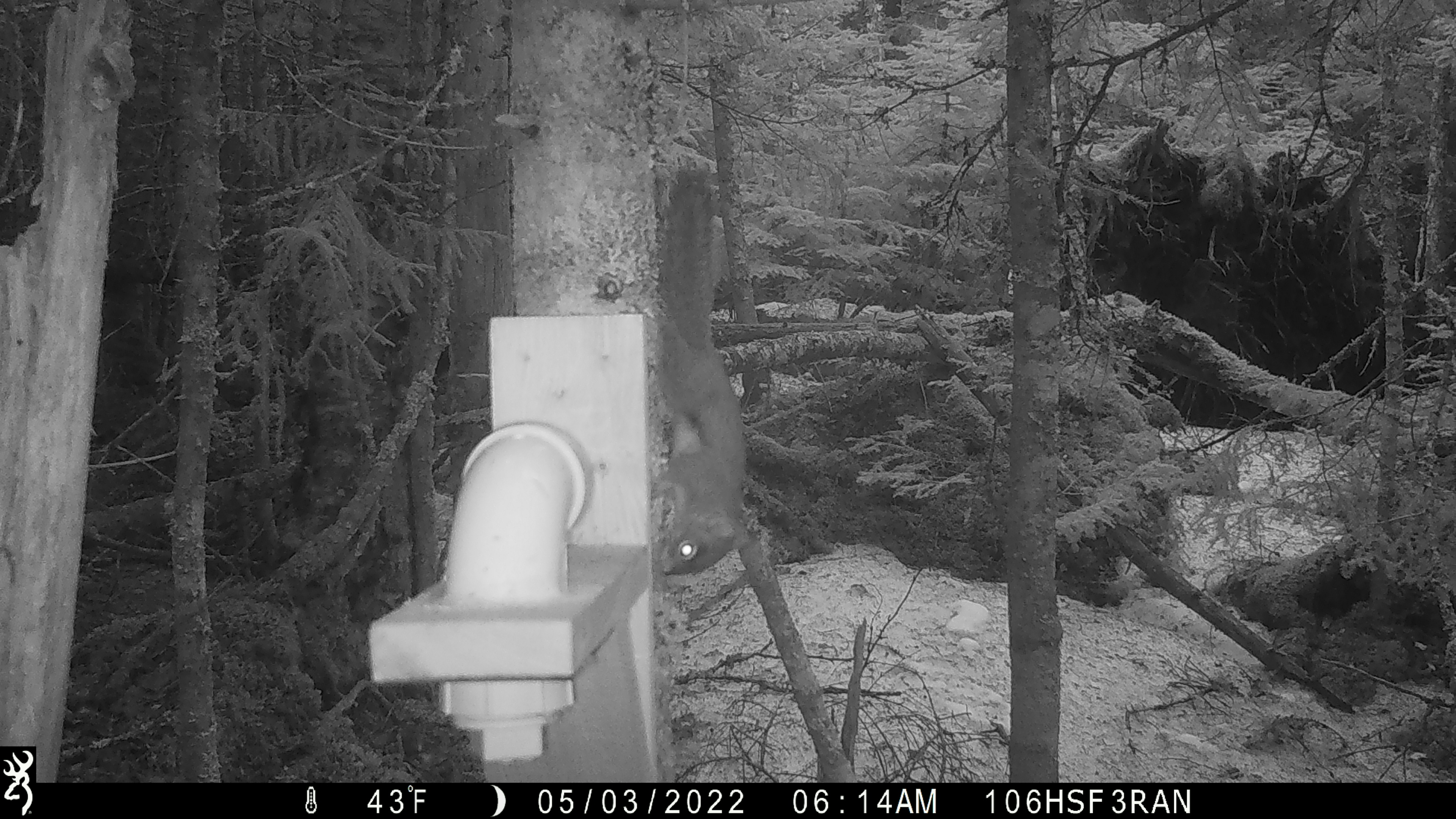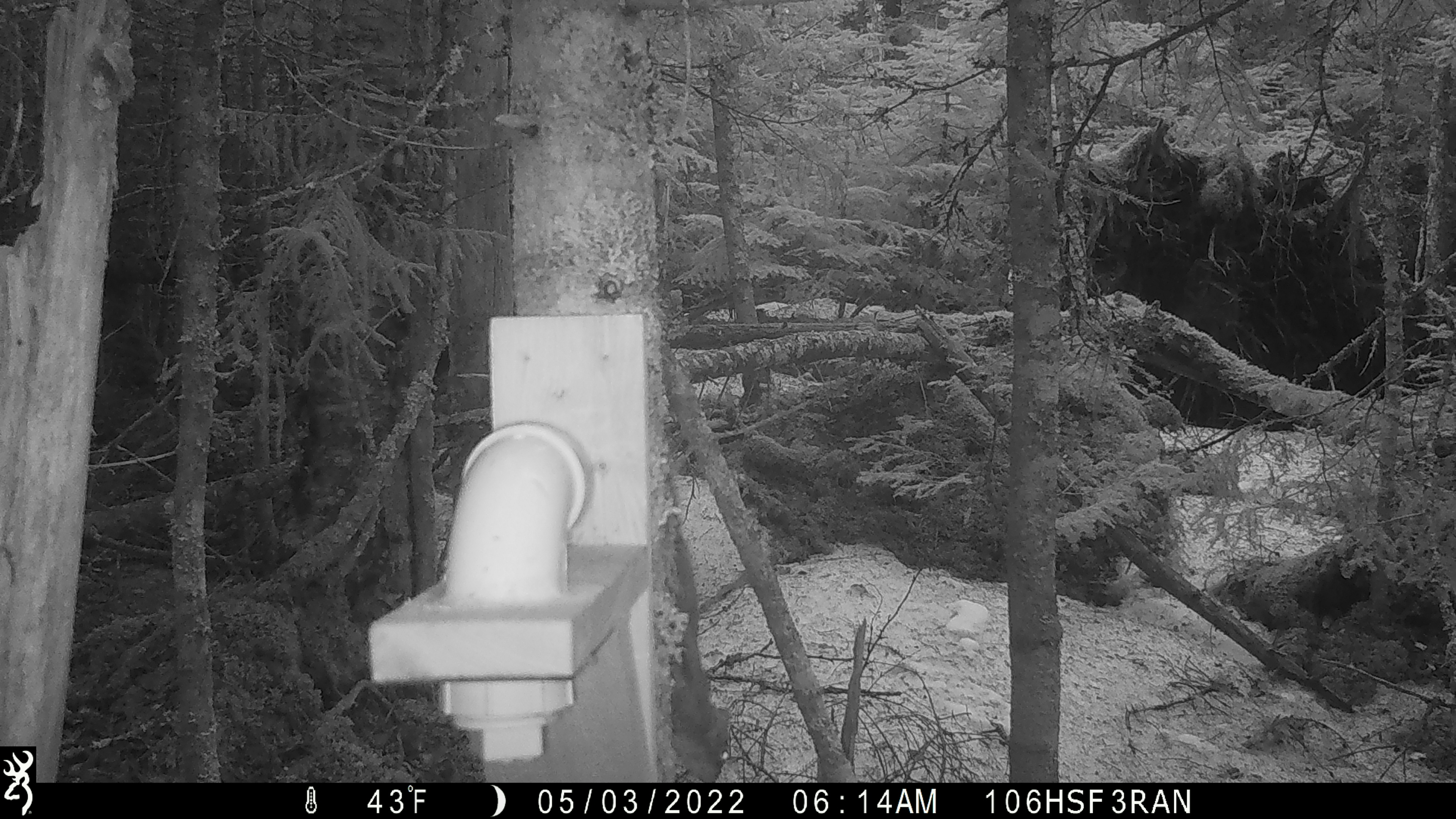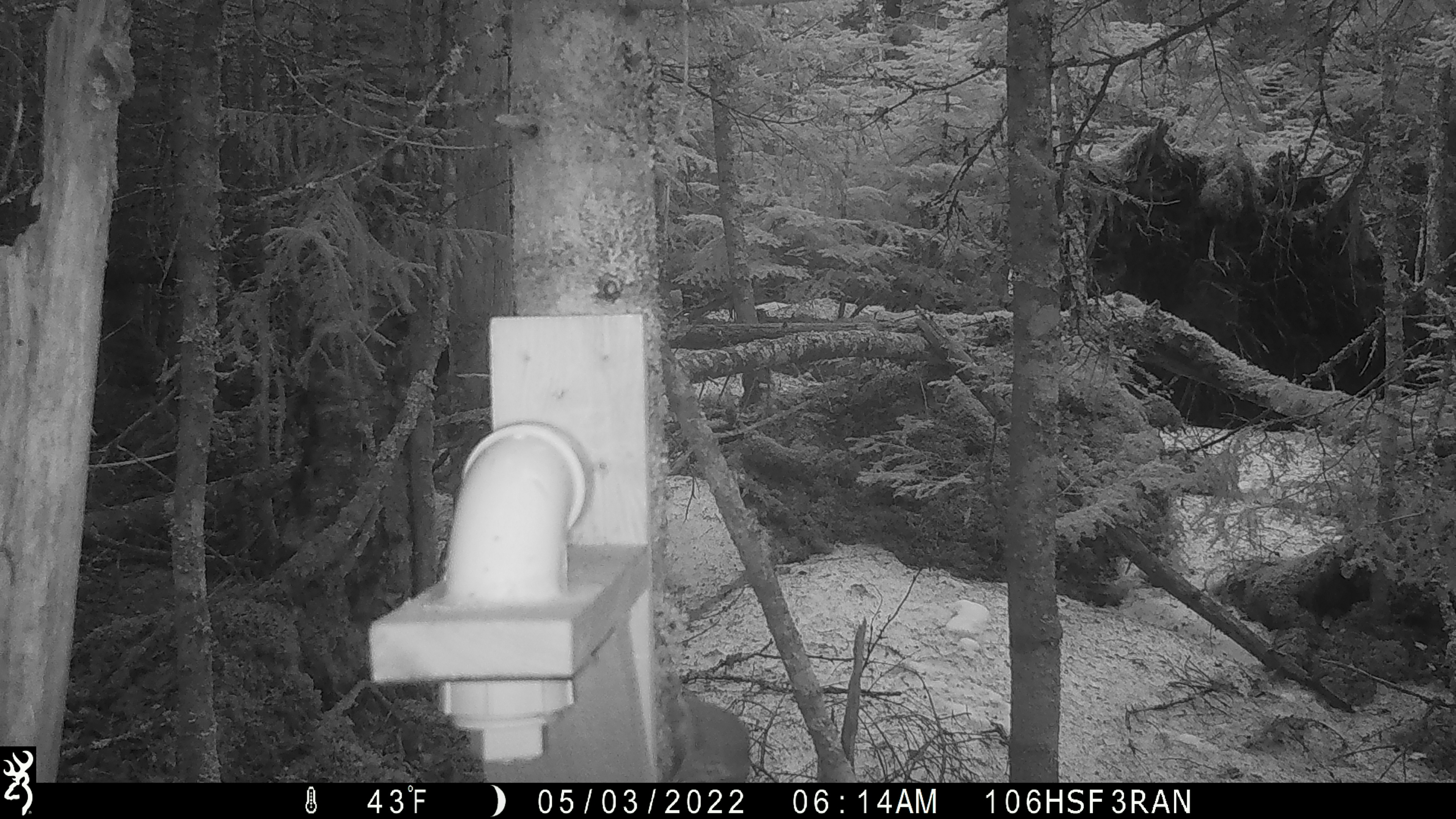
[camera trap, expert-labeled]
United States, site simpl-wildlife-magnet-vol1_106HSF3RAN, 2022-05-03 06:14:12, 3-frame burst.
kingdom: Animalia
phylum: Chordata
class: Mammalia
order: Rodentia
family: Sciuridae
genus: Tamiasciurus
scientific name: Tamiasciurus hudsonicus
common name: red squirrel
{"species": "red squirrel (Tamiasciurus hudsonicus)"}